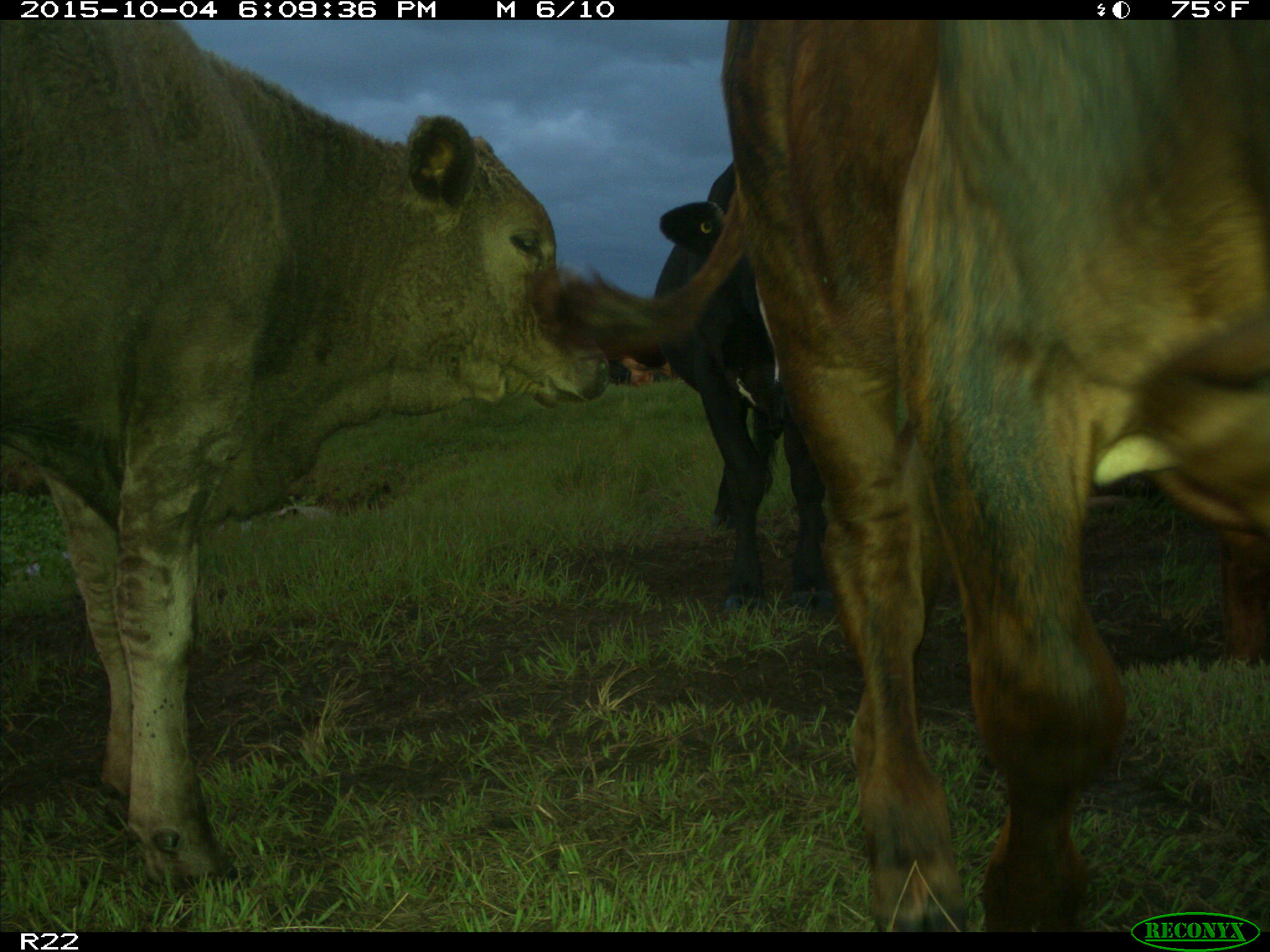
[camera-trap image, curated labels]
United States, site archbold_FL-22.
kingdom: Animalia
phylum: Chordata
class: Mammalia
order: Artiodactyla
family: Bovidae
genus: Bos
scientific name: Bos taurus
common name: domestic cow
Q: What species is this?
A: Bos taurus (domestic cow).